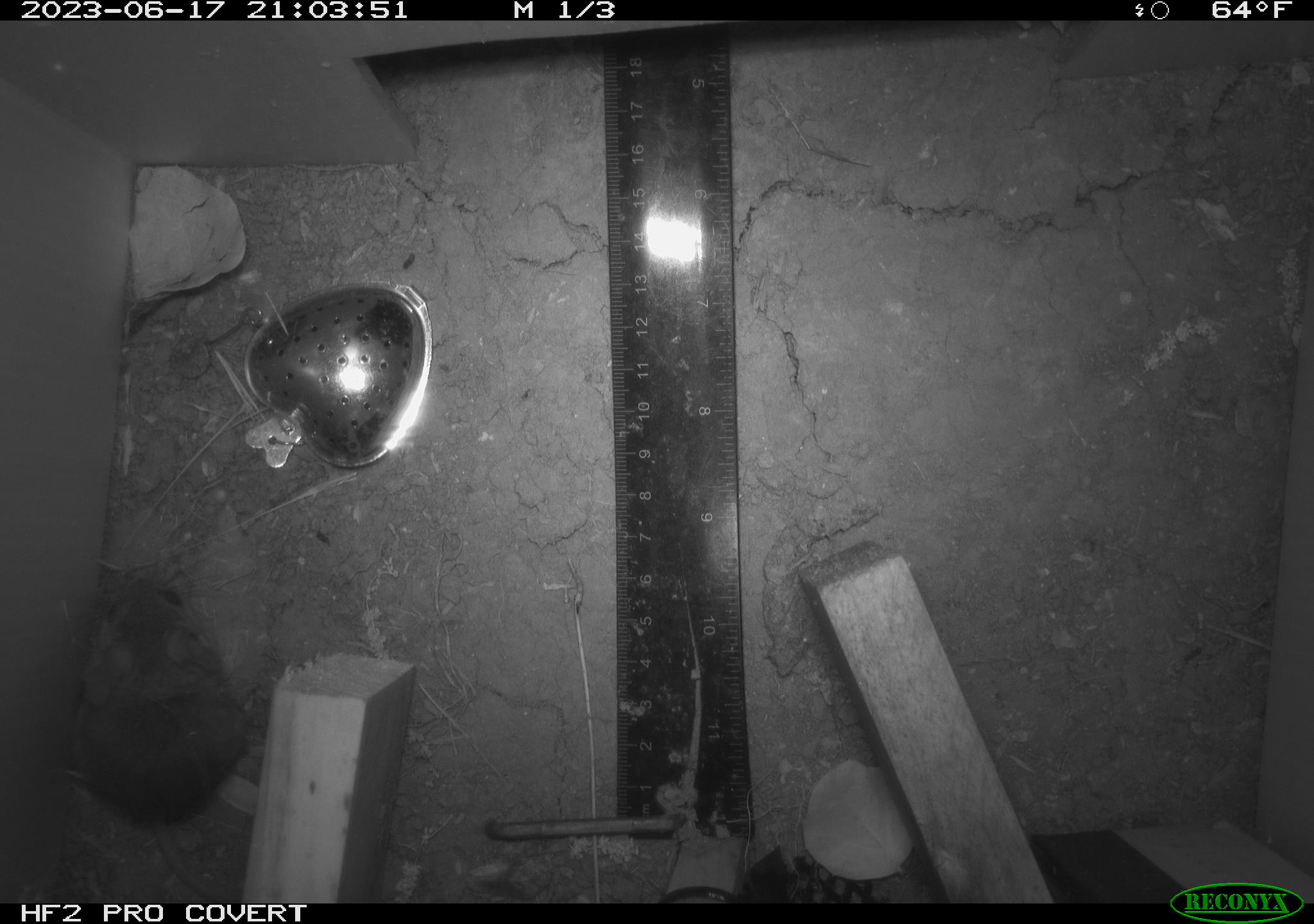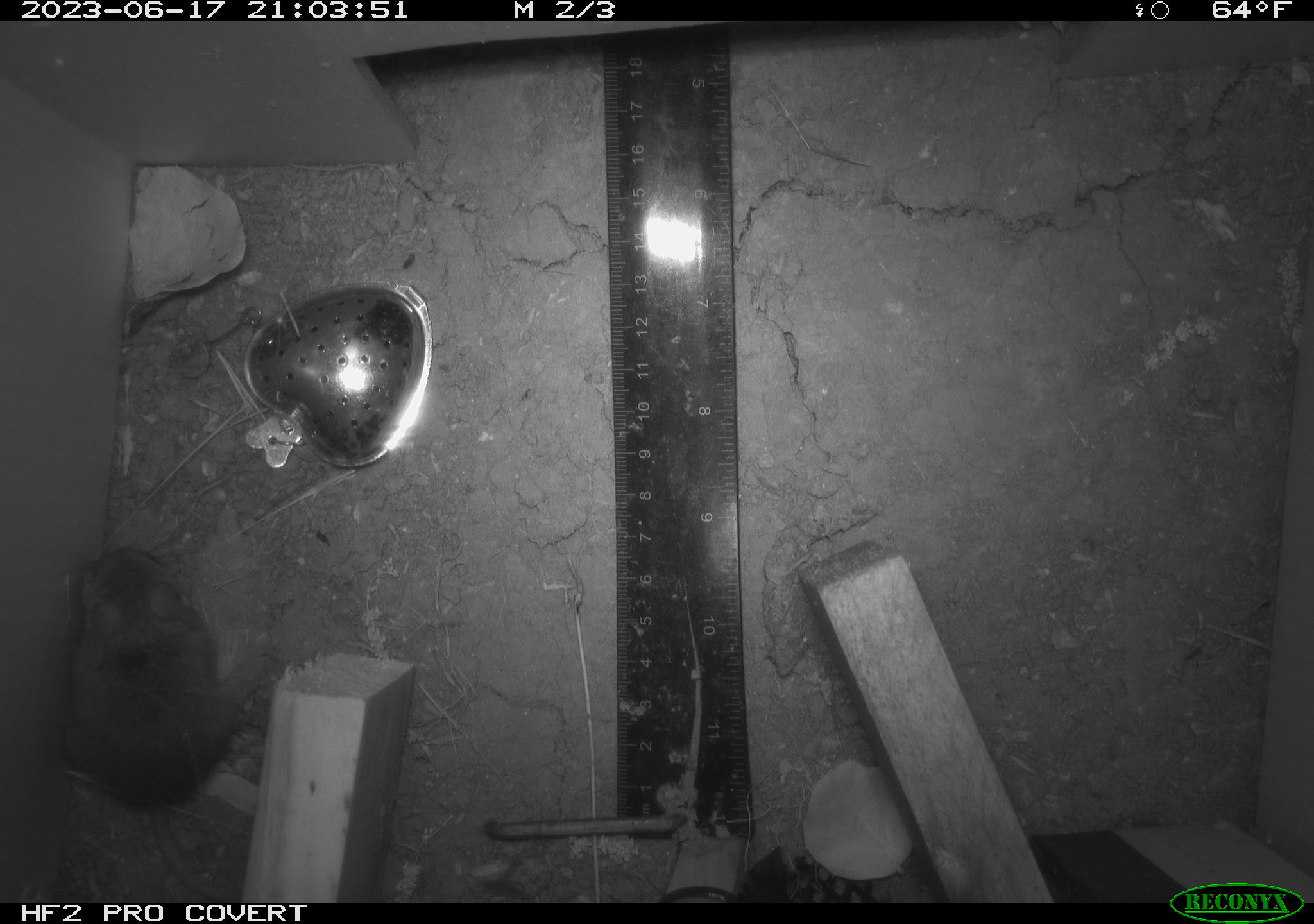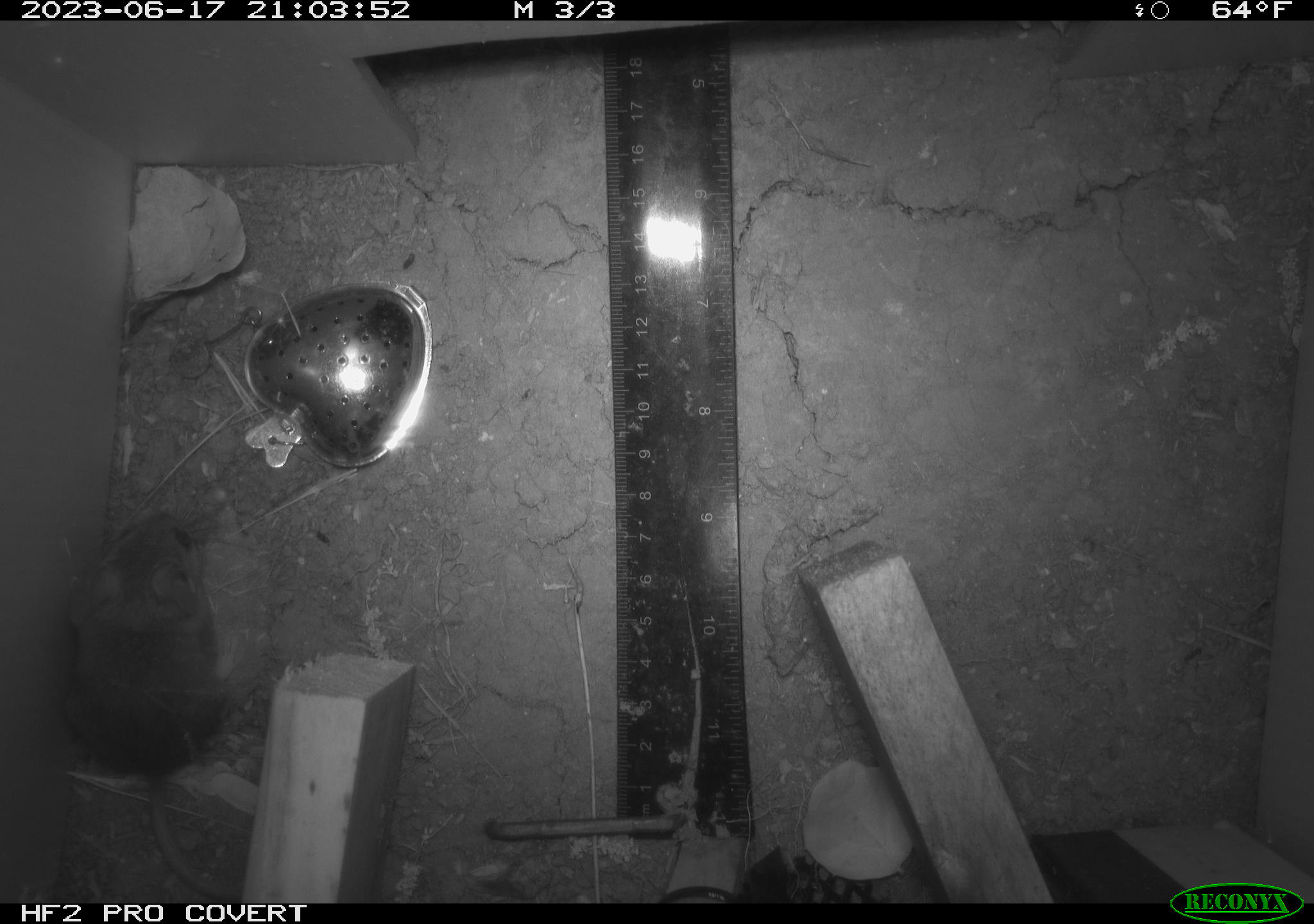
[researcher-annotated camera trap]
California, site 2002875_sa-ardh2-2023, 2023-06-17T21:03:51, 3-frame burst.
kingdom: Animalia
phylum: Chordata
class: Mammalia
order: Rodentia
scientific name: Rodentia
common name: mouse species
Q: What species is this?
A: Mouse species (Rodentia).